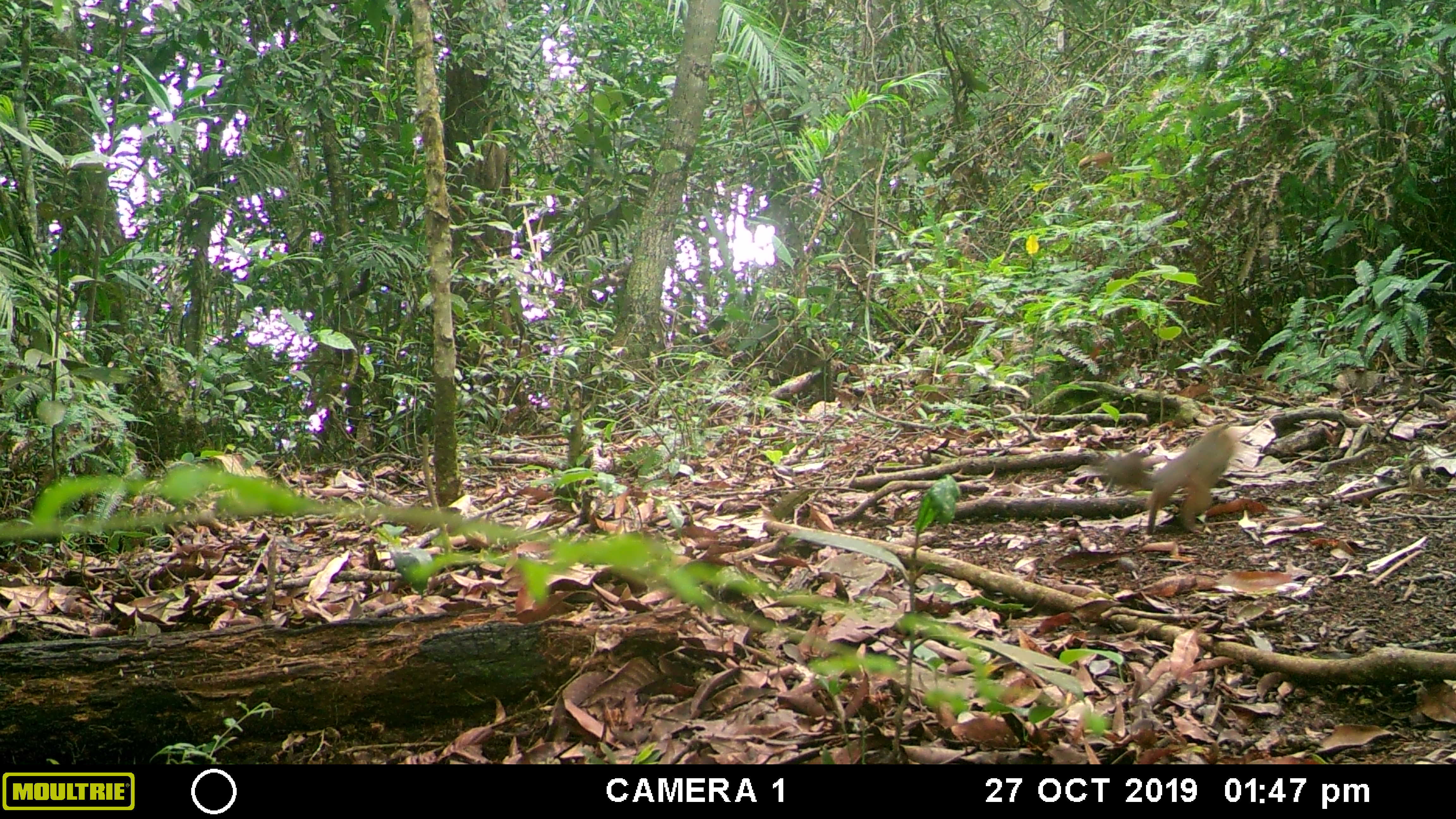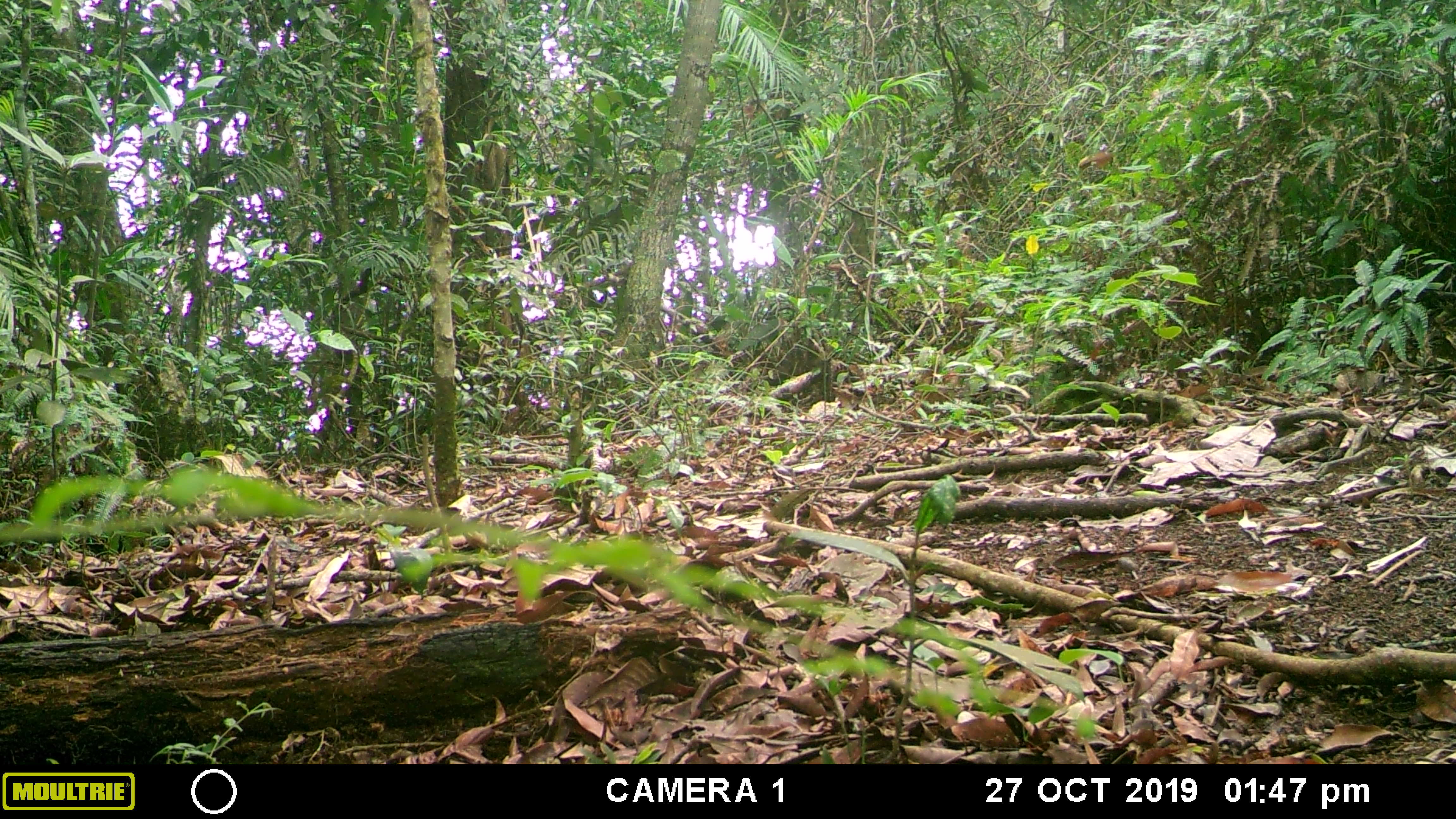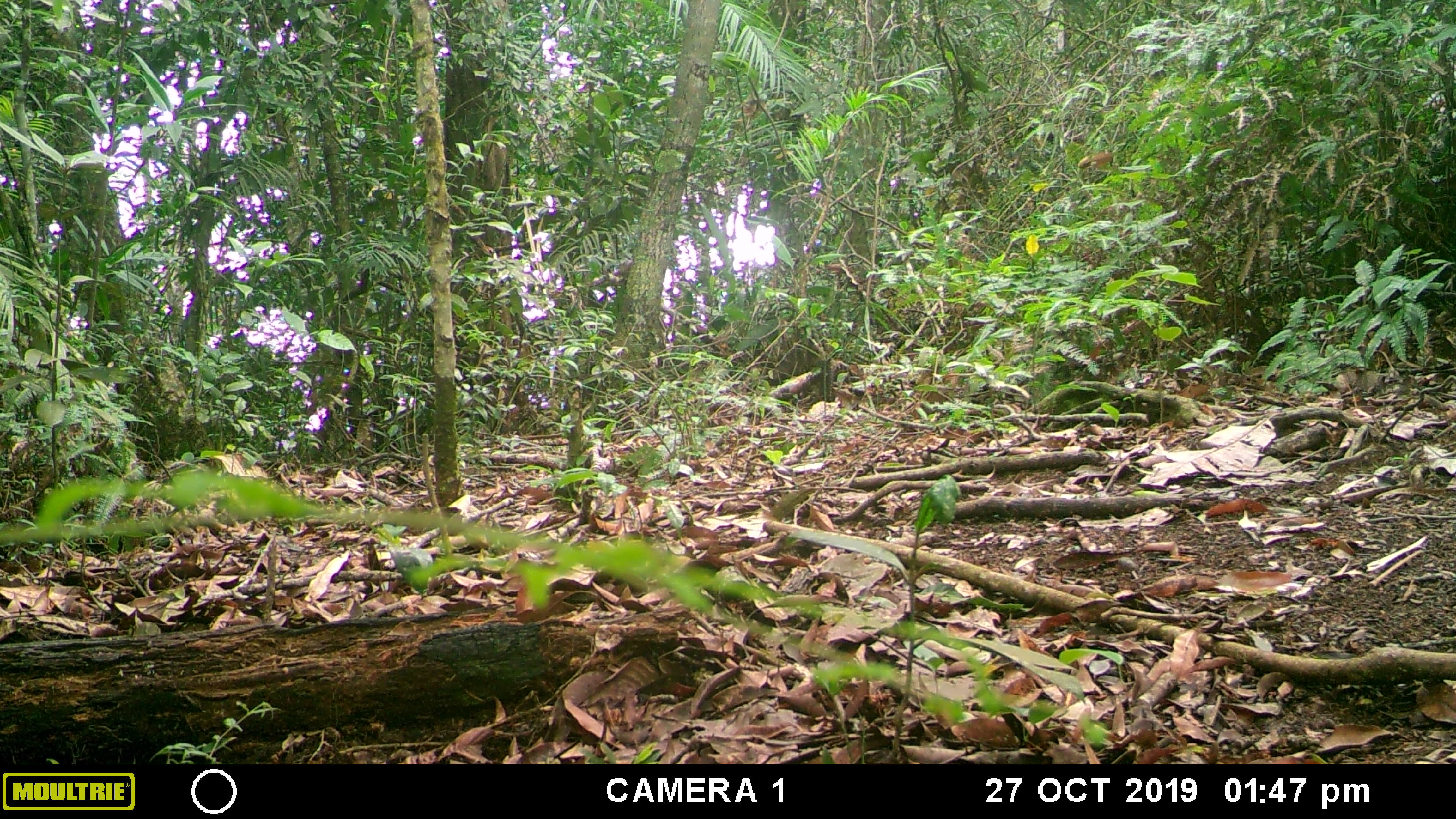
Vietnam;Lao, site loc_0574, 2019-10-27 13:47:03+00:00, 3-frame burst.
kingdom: Animalia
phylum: Chordata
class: Mammalia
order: Rodentia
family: Sciuridae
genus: Dremomys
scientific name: Dremomys rufigenis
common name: red-cheeked squirrel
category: red cheeked squirrel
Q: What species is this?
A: Red cheeked squirrel (red-cheeked squirrel) (Dremomys rufigenis).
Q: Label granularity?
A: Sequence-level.